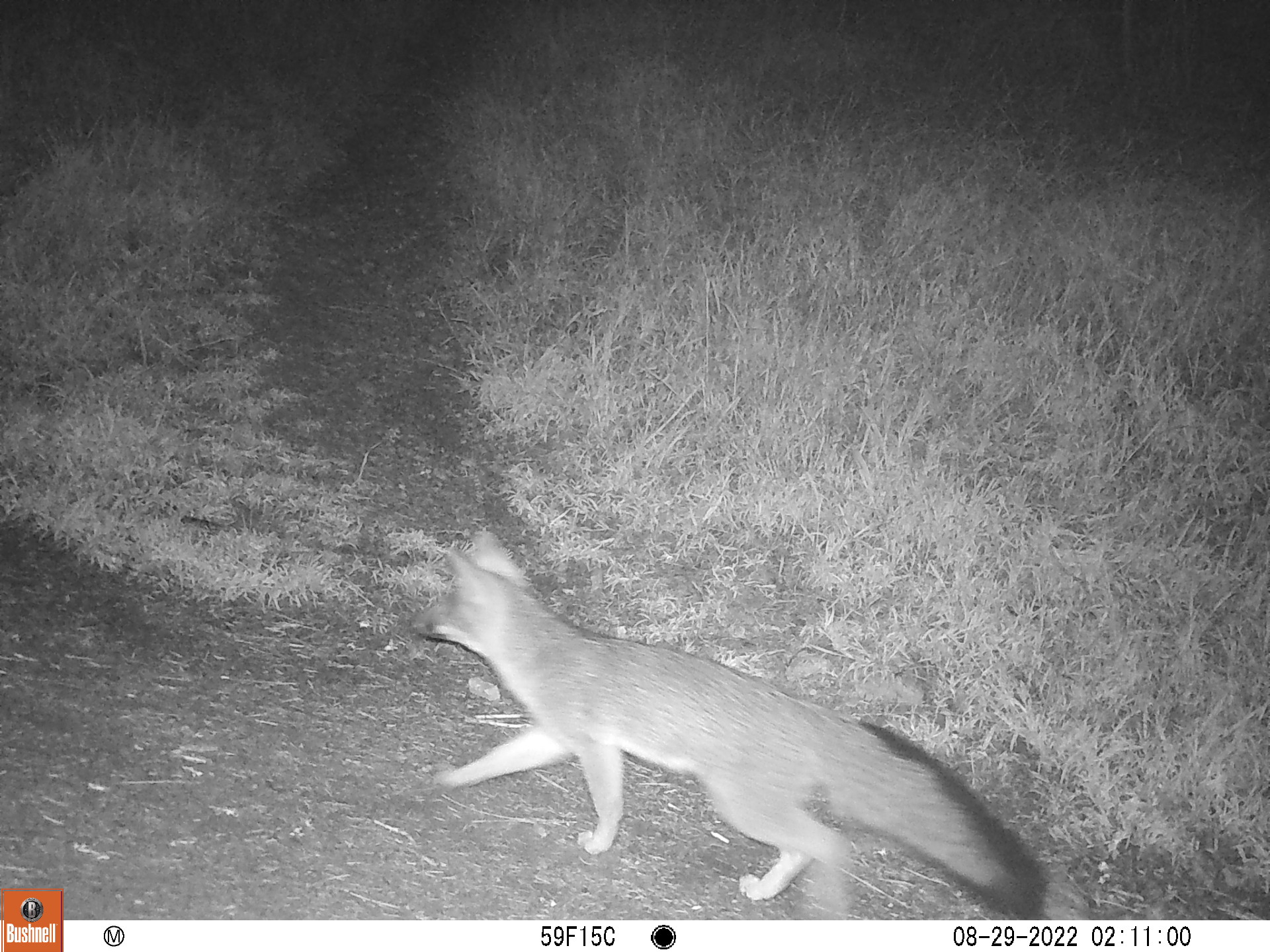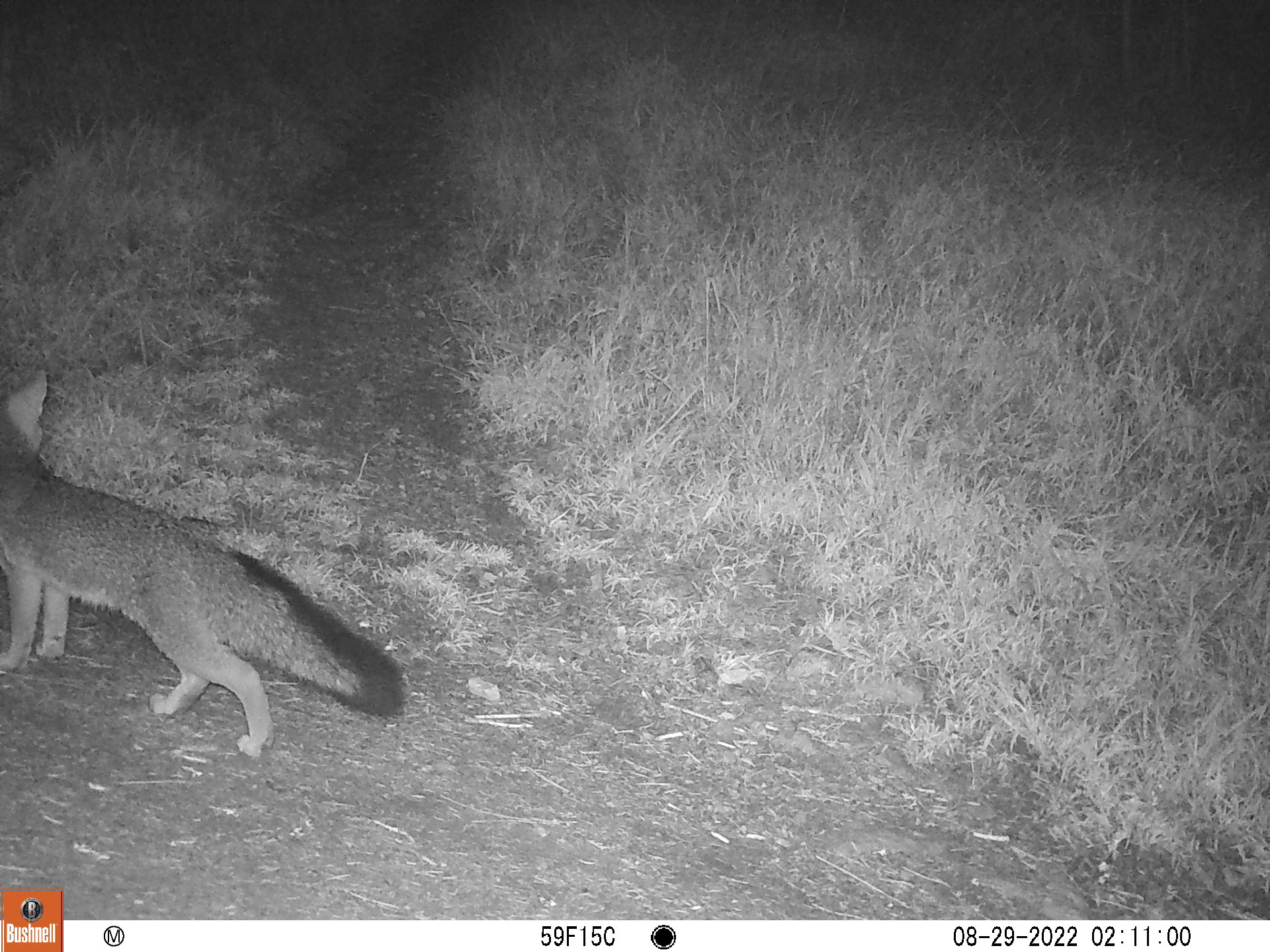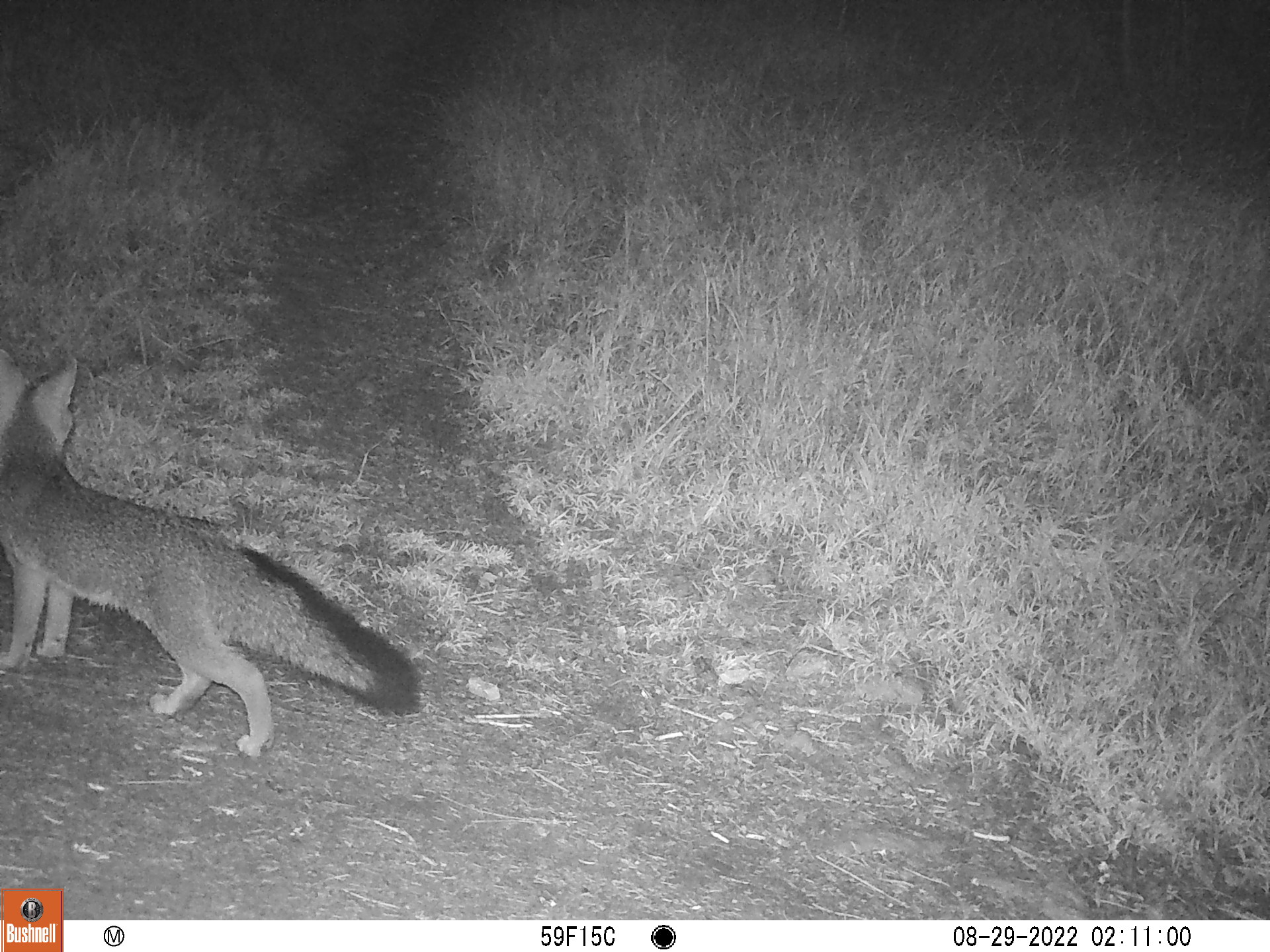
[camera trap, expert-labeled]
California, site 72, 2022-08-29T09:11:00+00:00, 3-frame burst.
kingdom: Animalia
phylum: Chordata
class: Mammalia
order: Carnivora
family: Canidae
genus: Urocyon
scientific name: Urocyon cinereoargenteus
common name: gray fox